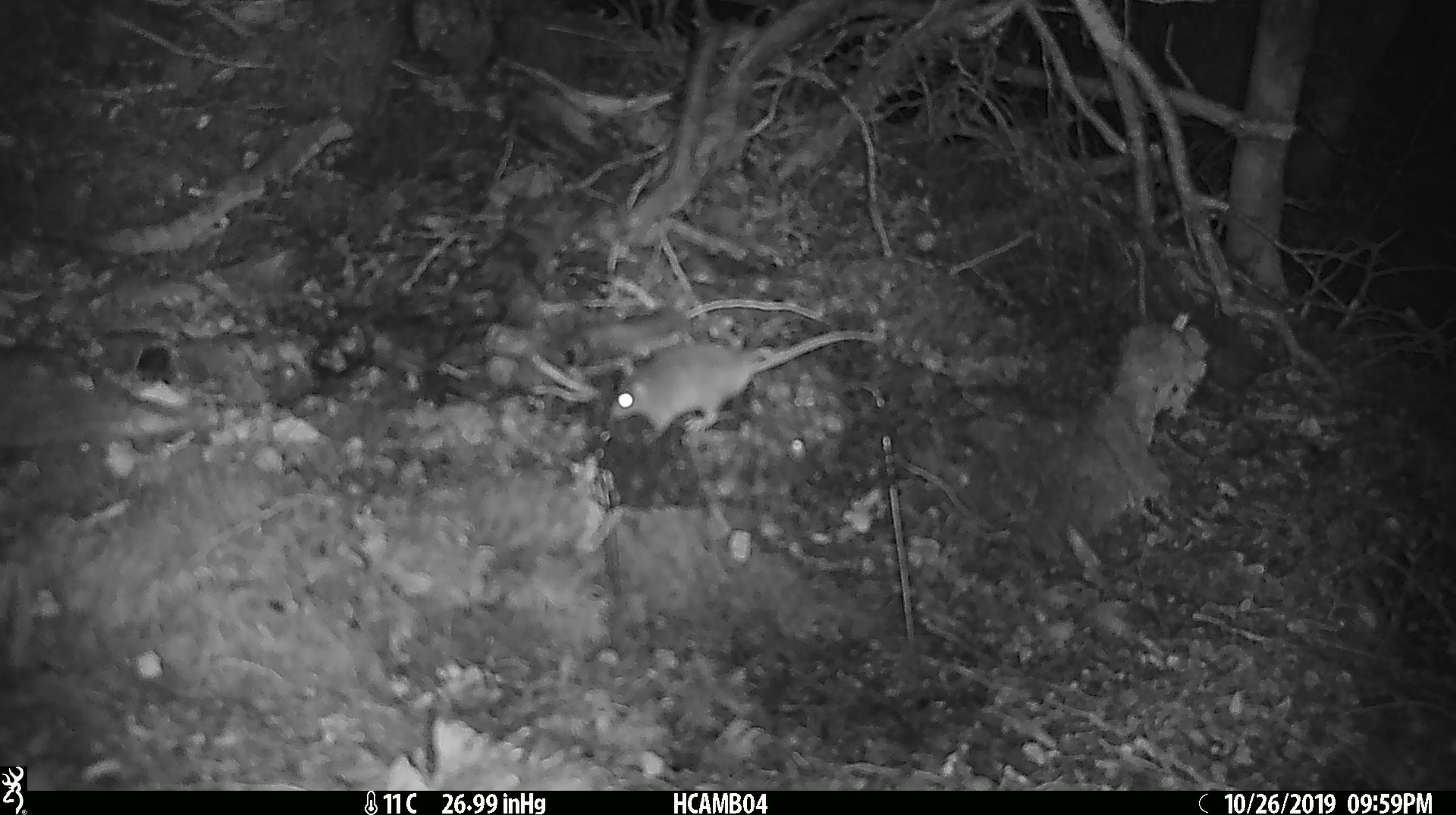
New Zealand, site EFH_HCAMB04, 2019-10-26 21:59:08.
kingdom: Animalia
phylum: Chordata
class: Mammalia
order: Rodentia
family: Muridae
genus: Mus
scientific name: Mus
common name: mouse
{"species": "mouse (Mus)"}